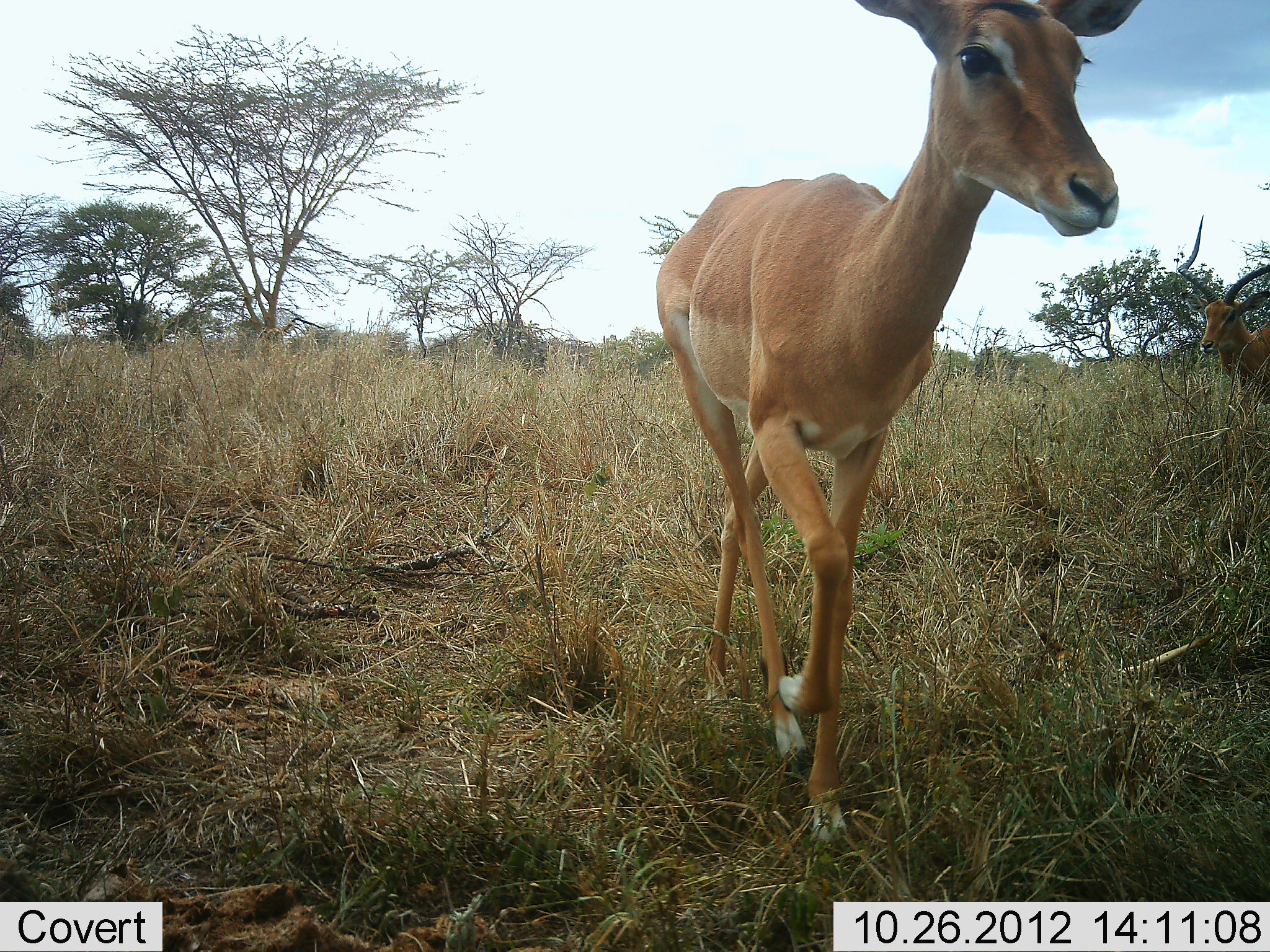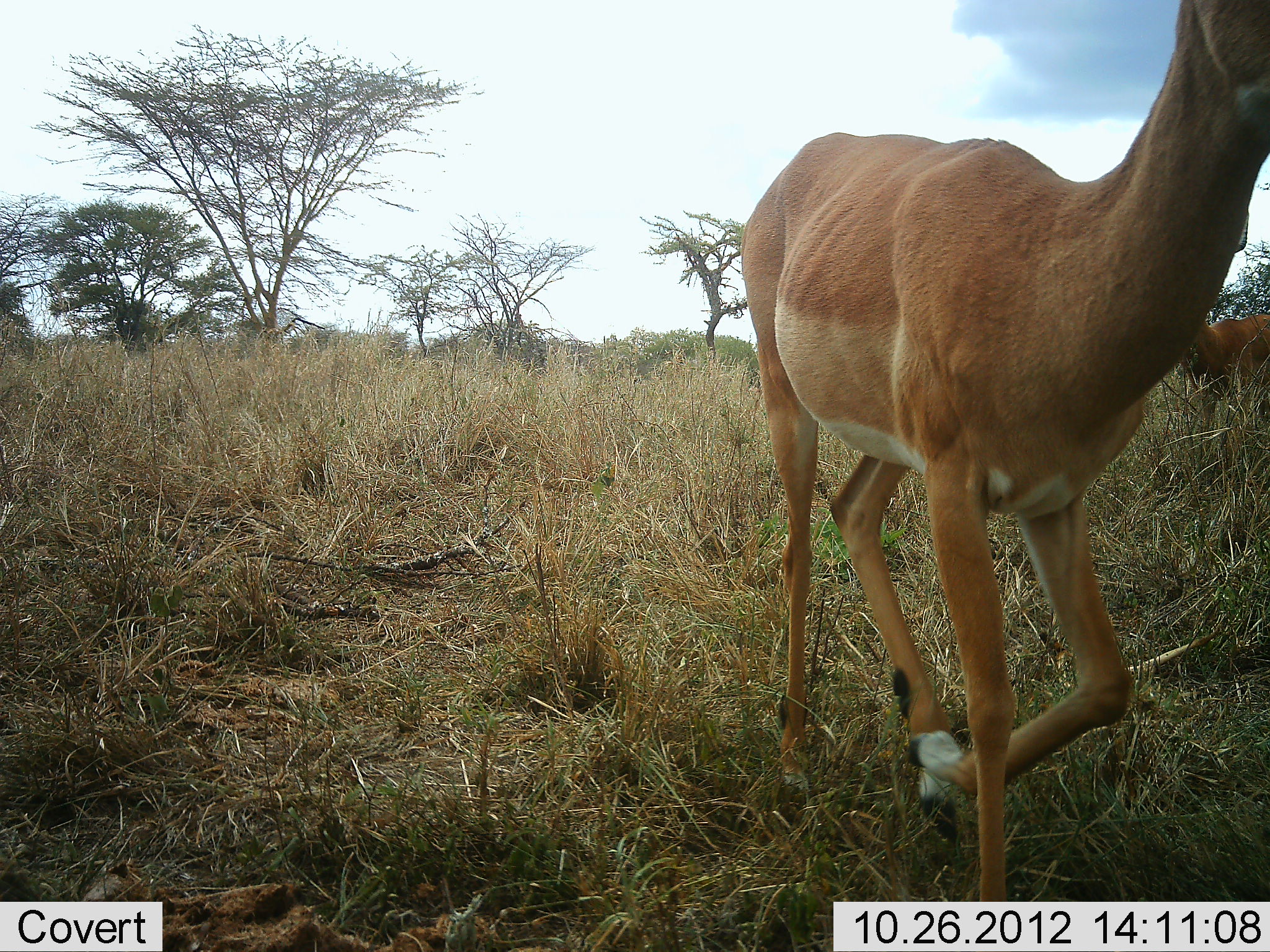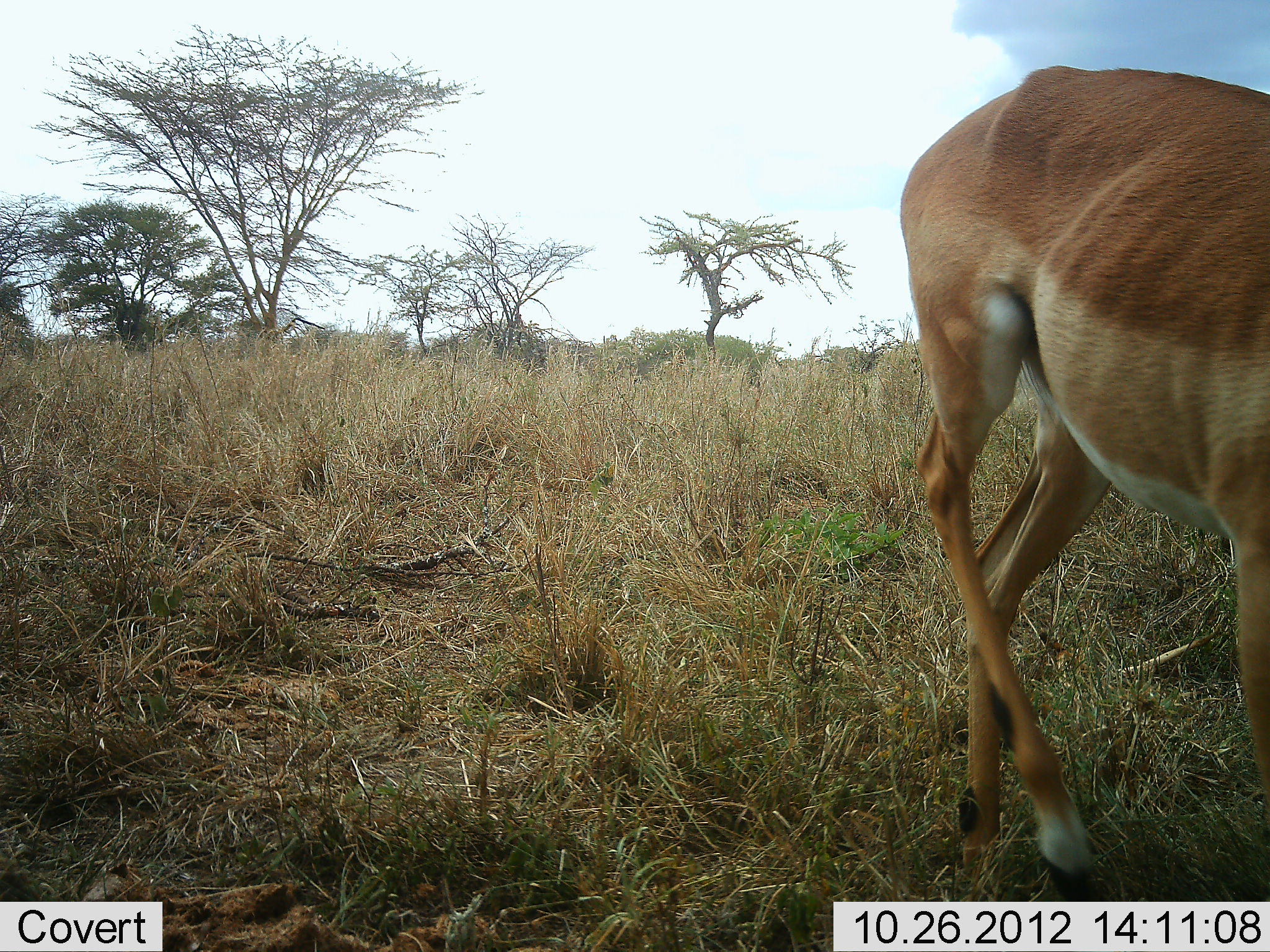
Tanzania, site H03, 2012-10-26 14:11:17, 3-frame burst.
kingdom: Animalia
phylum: Chordata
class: Mammalia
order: Artiodactyla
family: Bovidae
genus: Aepyceros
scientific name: Aepyceros melampus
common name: impala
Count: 2.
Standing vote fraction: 20%.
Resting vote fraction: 0%.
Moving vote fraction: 100%.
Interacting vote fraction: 0%.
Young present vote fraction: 0%.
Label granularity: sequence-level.